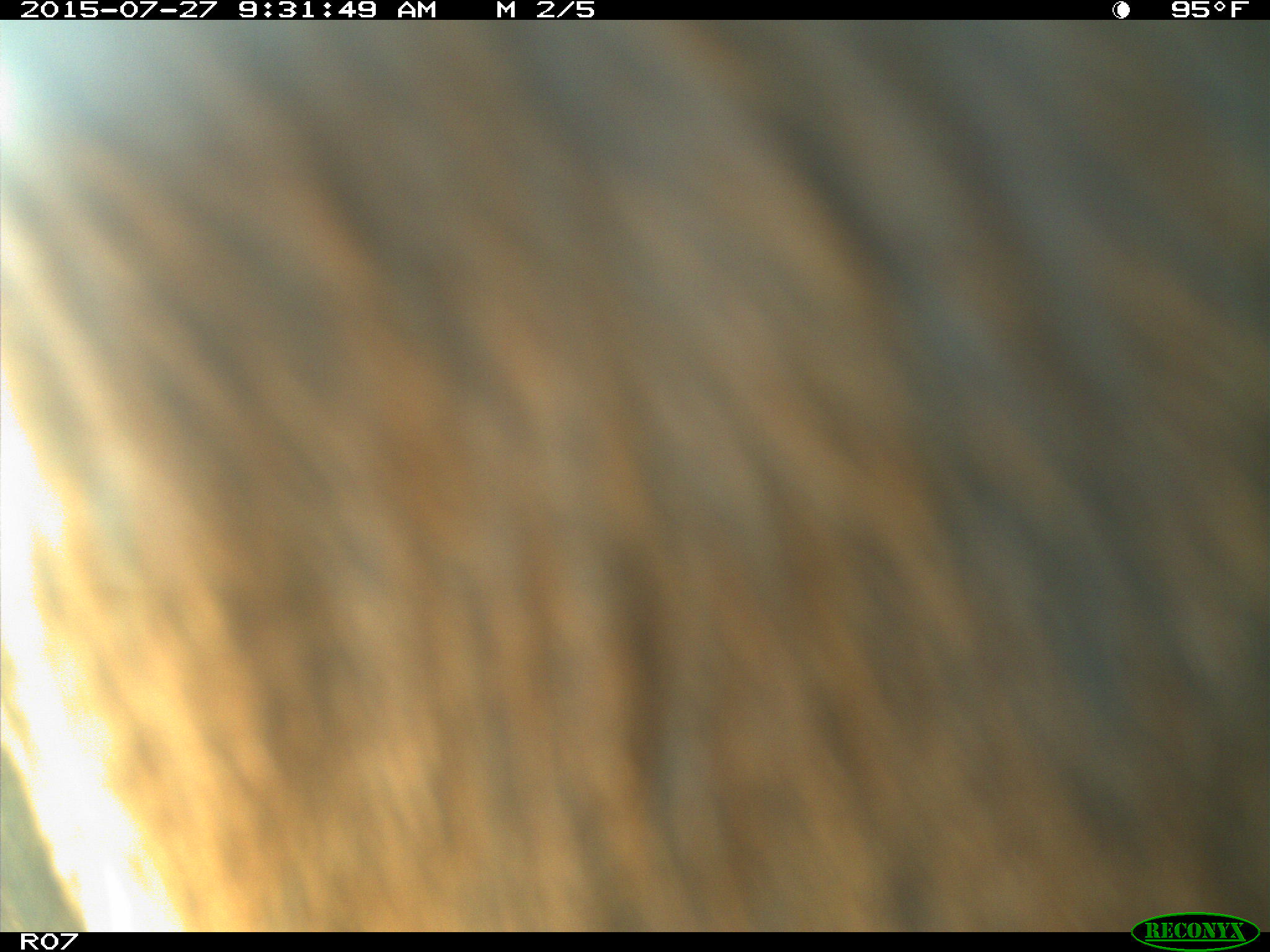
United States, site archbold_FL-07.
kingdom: Animalia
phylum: Chordata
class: Mammalia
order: Artiodactyla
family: Bovidae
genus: Bos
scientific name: Bos taurus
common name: domestic cow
Bos taurus (domestic cow).